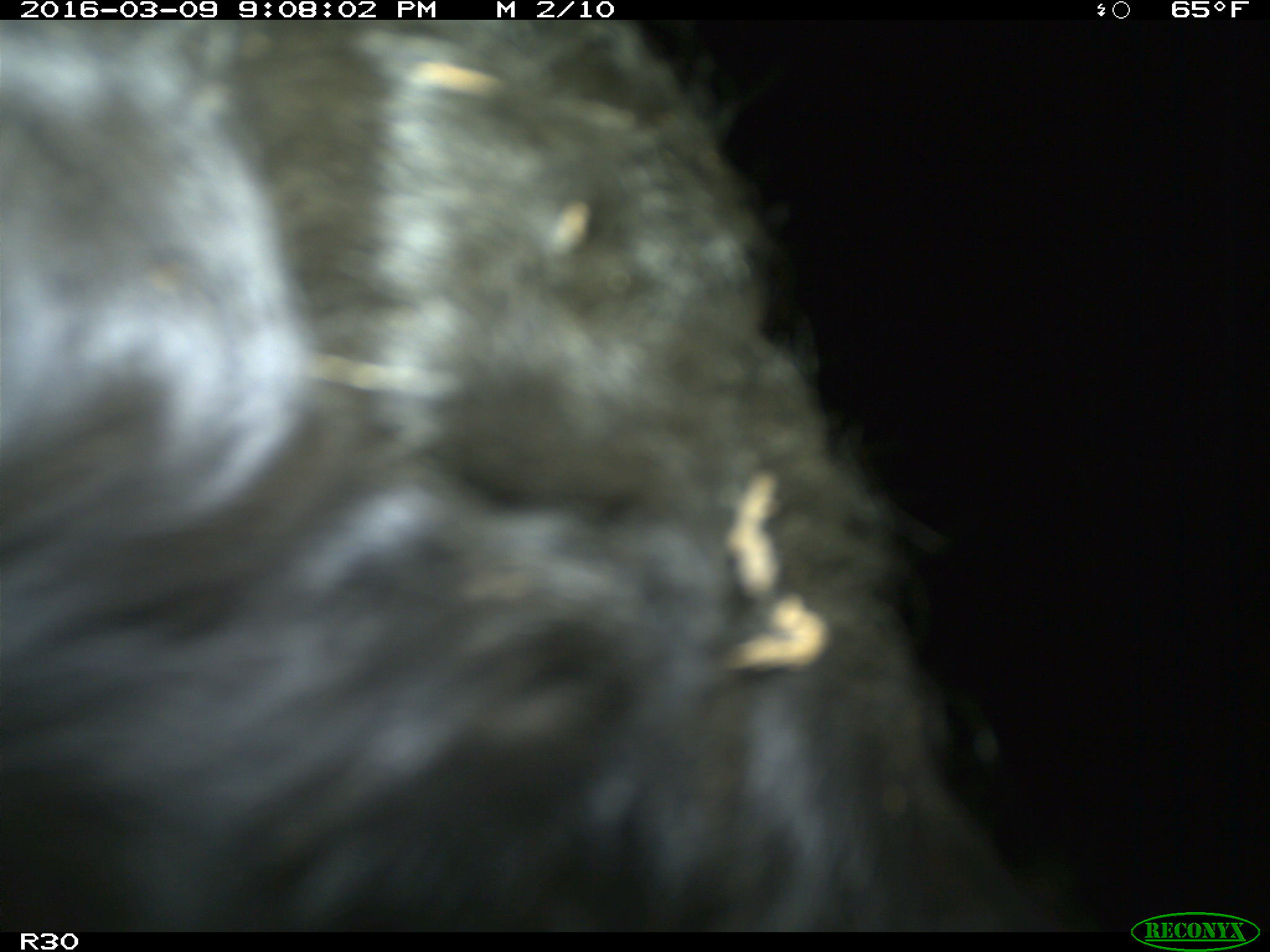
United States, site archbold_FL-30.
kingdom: Animalia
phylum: Chordata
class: Mammalia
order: Artiodactyla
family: Bovidae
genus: Bos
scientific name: Bos taurus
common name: domestic cow